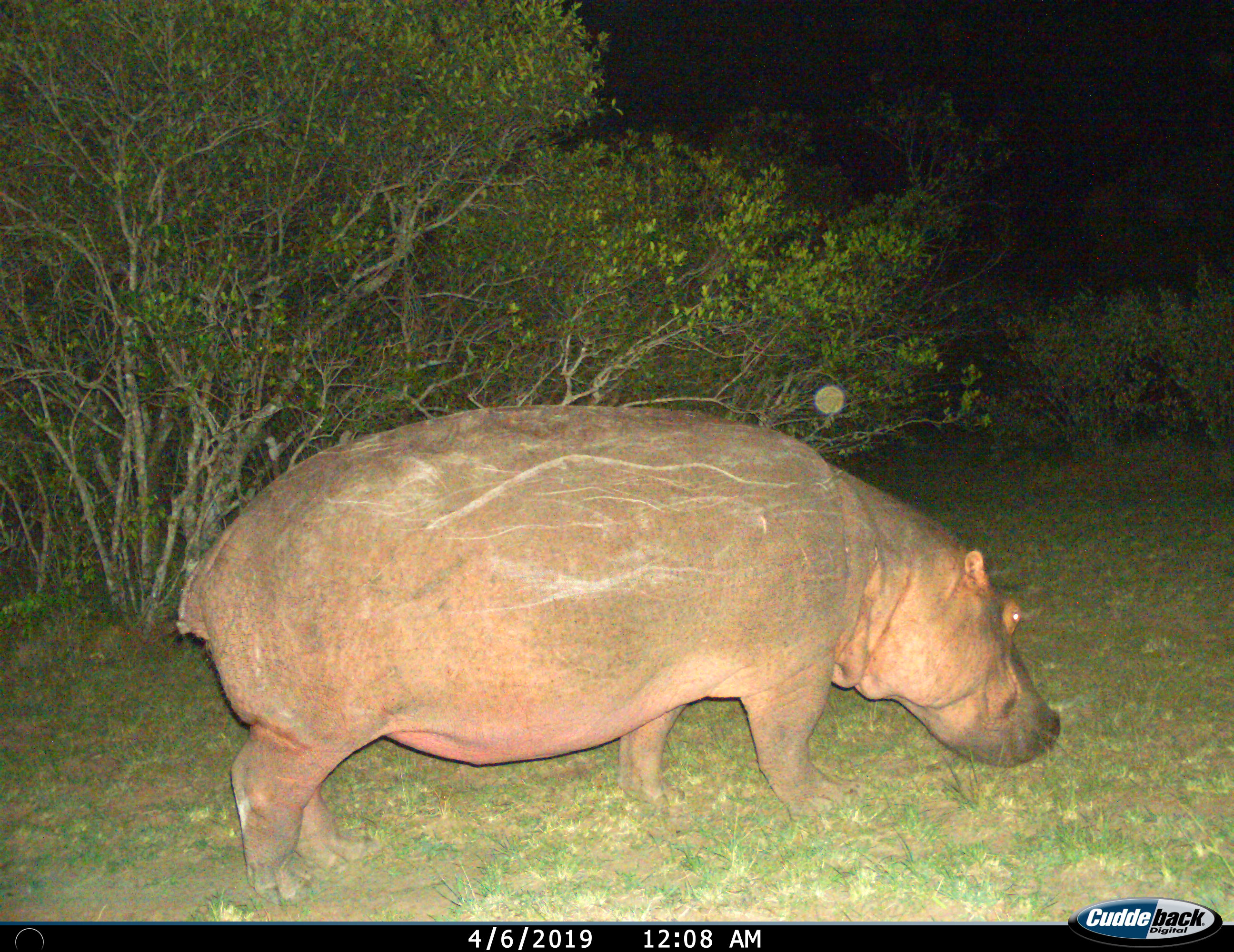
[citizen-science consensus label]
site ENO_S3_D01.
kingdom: Animalia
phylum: Chordata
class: Mammalia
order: Artiodactyla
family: Hippopotamidae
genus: Hippopotamus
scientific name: Hippopotamus amphibius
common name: hippopotamus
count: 1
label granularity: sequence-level